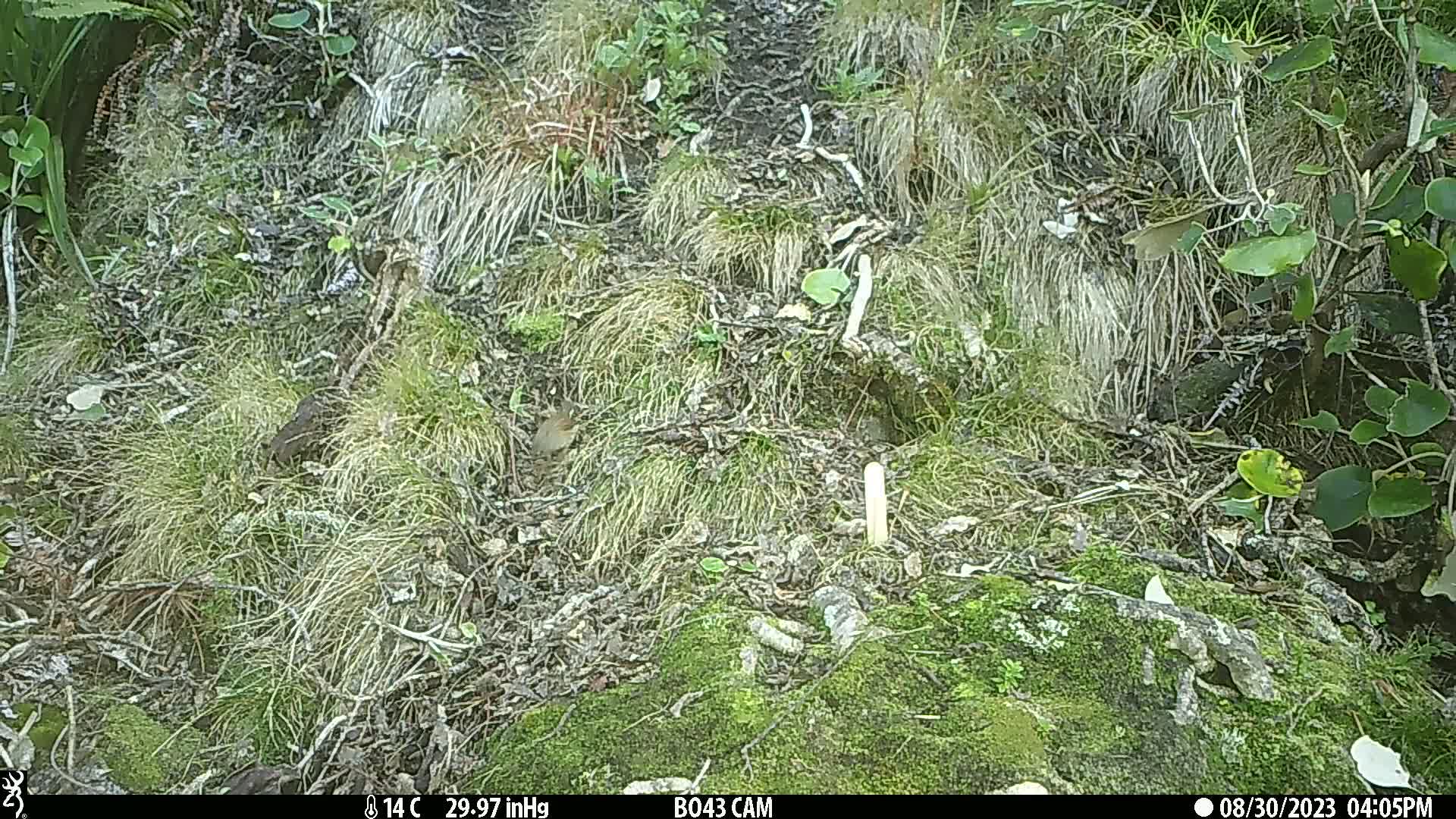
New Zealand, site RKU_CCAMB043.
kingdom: Animalia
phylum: Chordata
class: Aves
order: Passeriformes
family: Prunellidae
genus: Prunella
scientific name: Prunella modularis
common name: dunnock